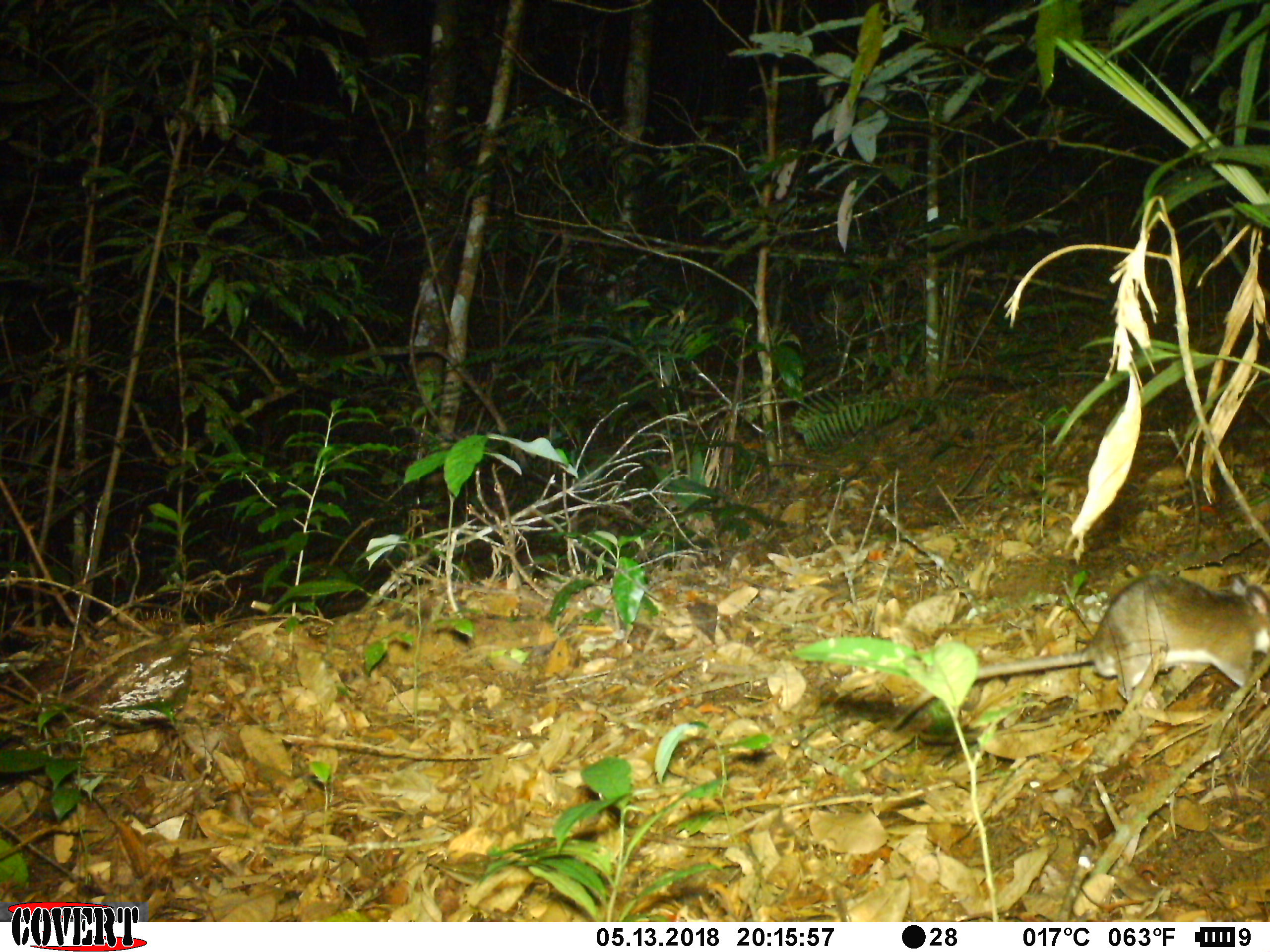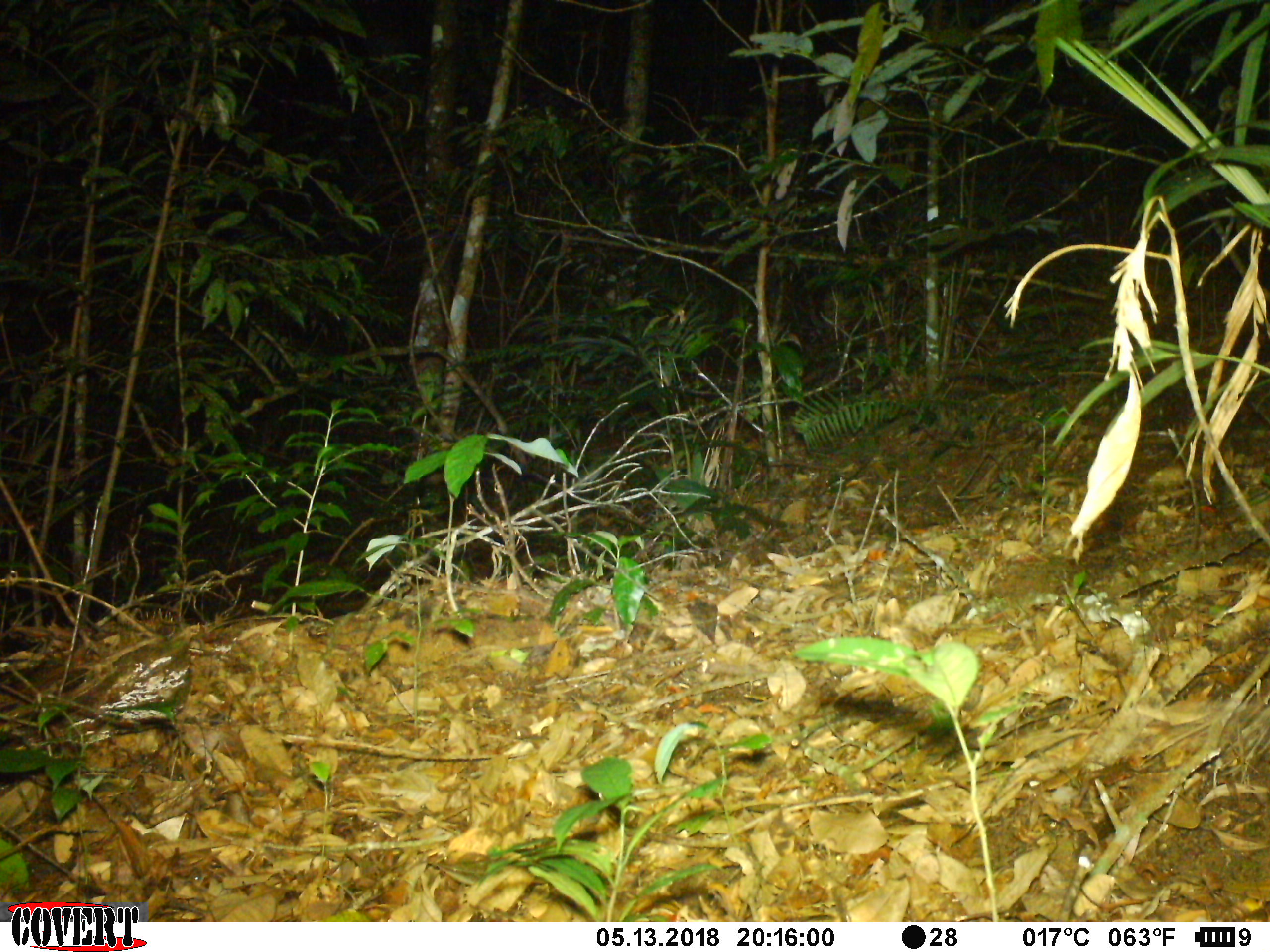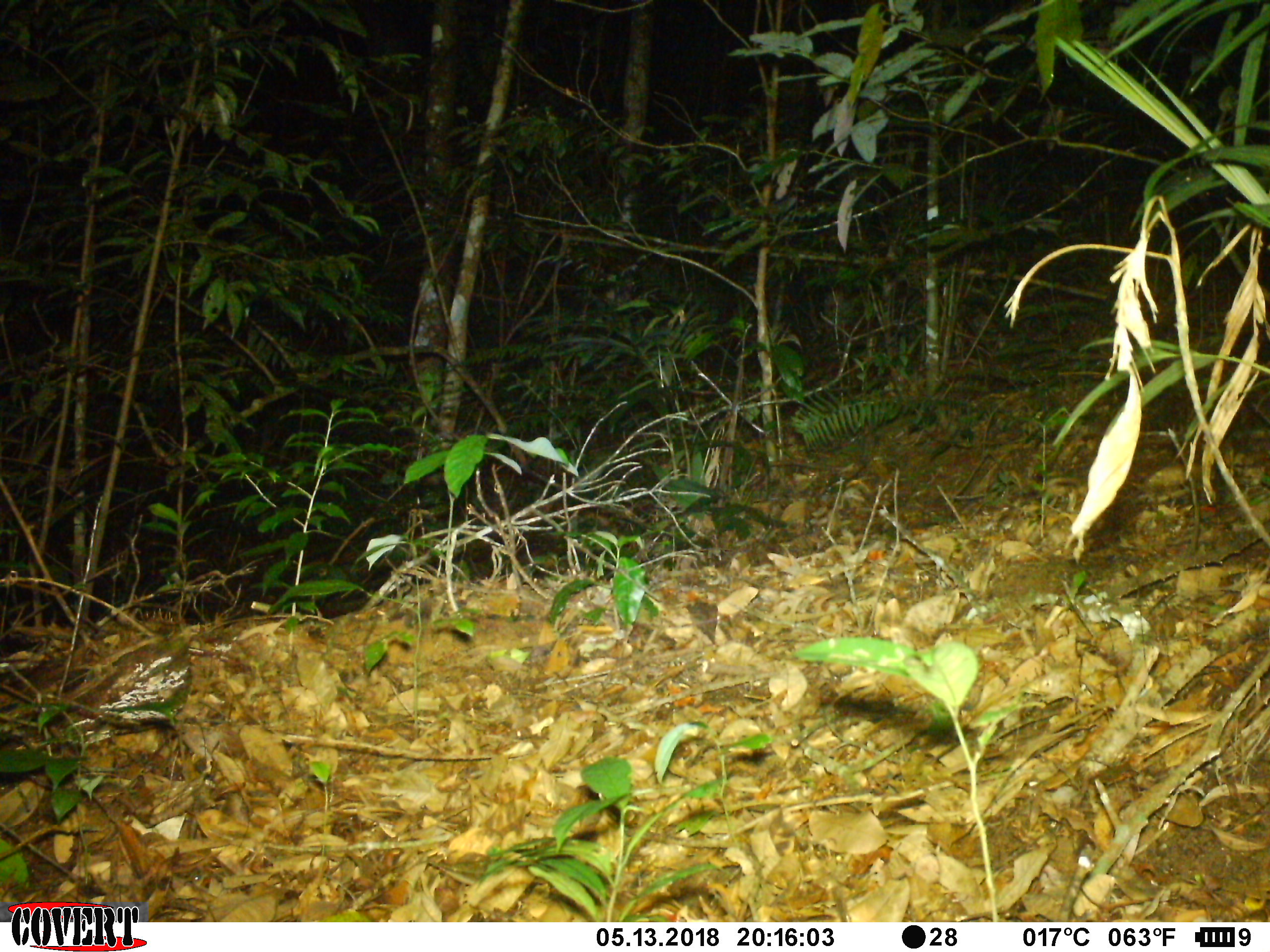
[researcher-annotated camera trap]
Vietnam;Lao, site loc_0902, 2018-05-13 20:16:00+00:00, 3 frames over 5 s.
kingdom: Animalia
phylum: Chordata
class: Mammalia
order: Rodentia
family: Muridae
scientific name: Muridae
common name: old-world mice and rats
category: unidentified murid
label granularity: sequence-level